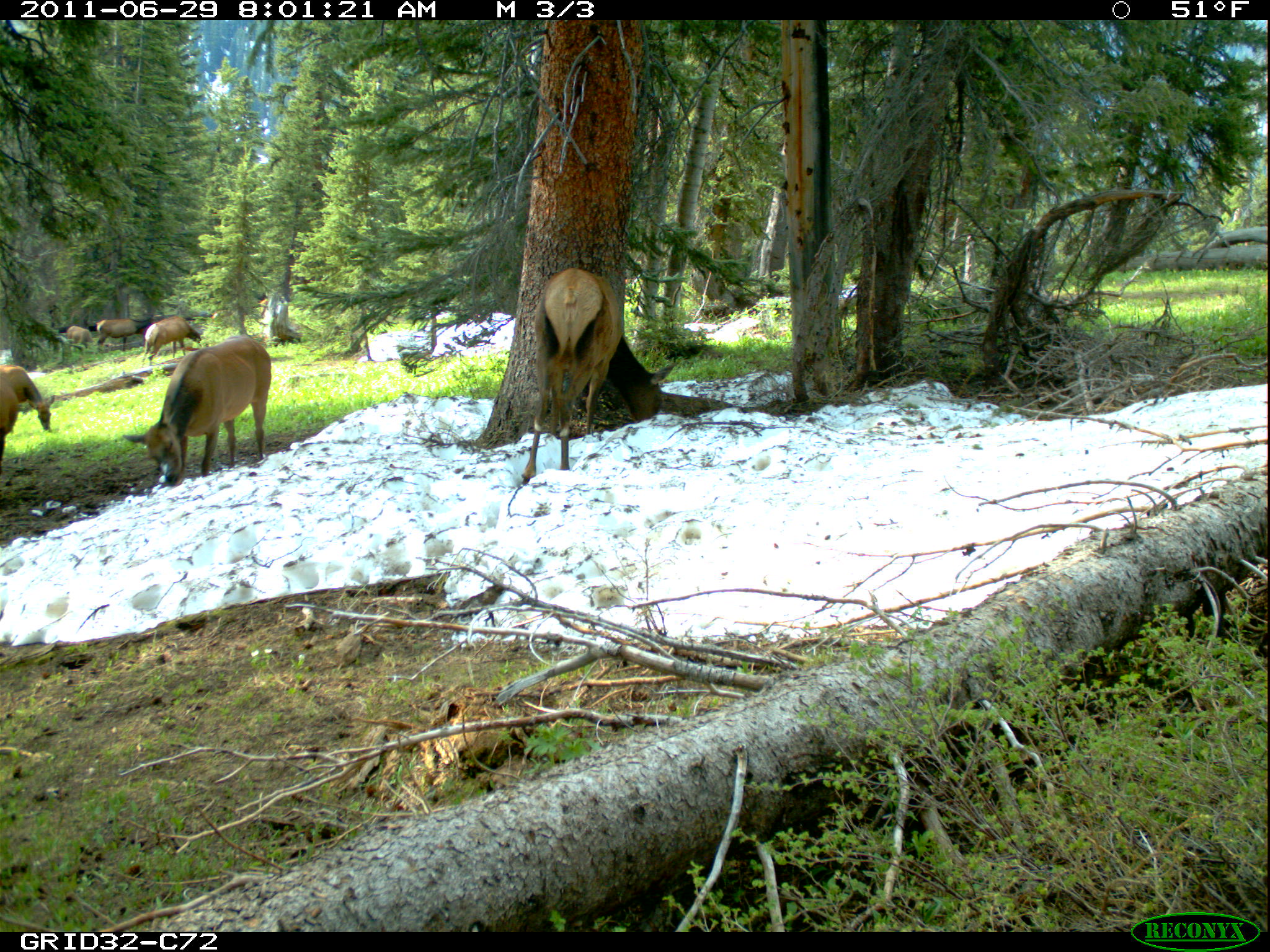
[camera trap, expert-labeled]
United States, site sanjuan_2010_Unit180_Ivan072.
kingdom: Animalia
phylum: Chordata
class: Mammalia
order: Artiodactyla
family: Cervidae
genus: Cervus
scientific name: Cervus elaphus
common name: red deer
Cervus elaphus (red deer).